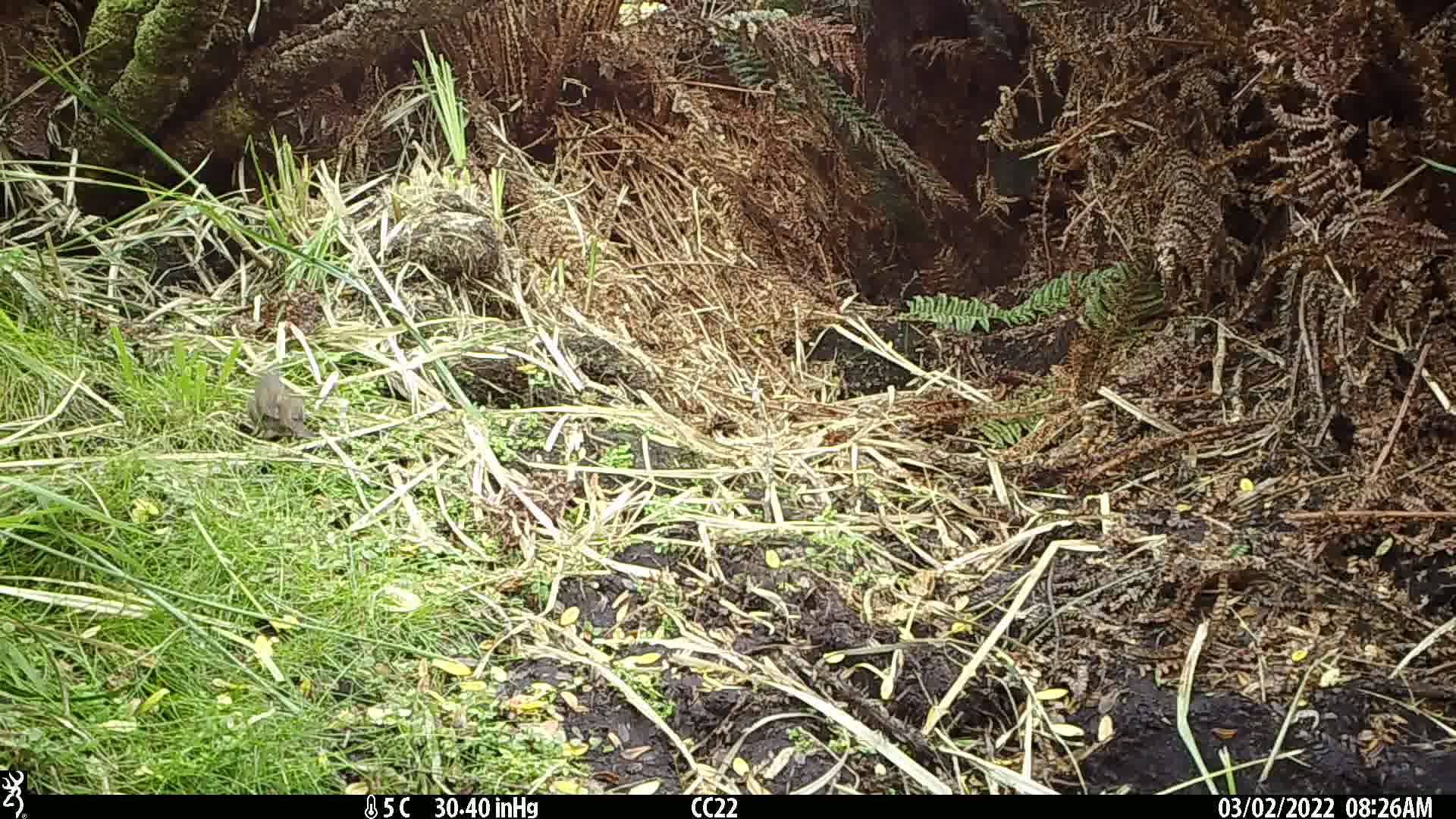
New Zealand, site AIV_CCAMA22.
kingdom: Animalia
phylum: Chordata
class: Aves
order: Passeriformes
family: Prunellidae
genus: Prunella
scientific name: Prunella modularis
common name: dunnock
Dunnock (Prunella modularis).